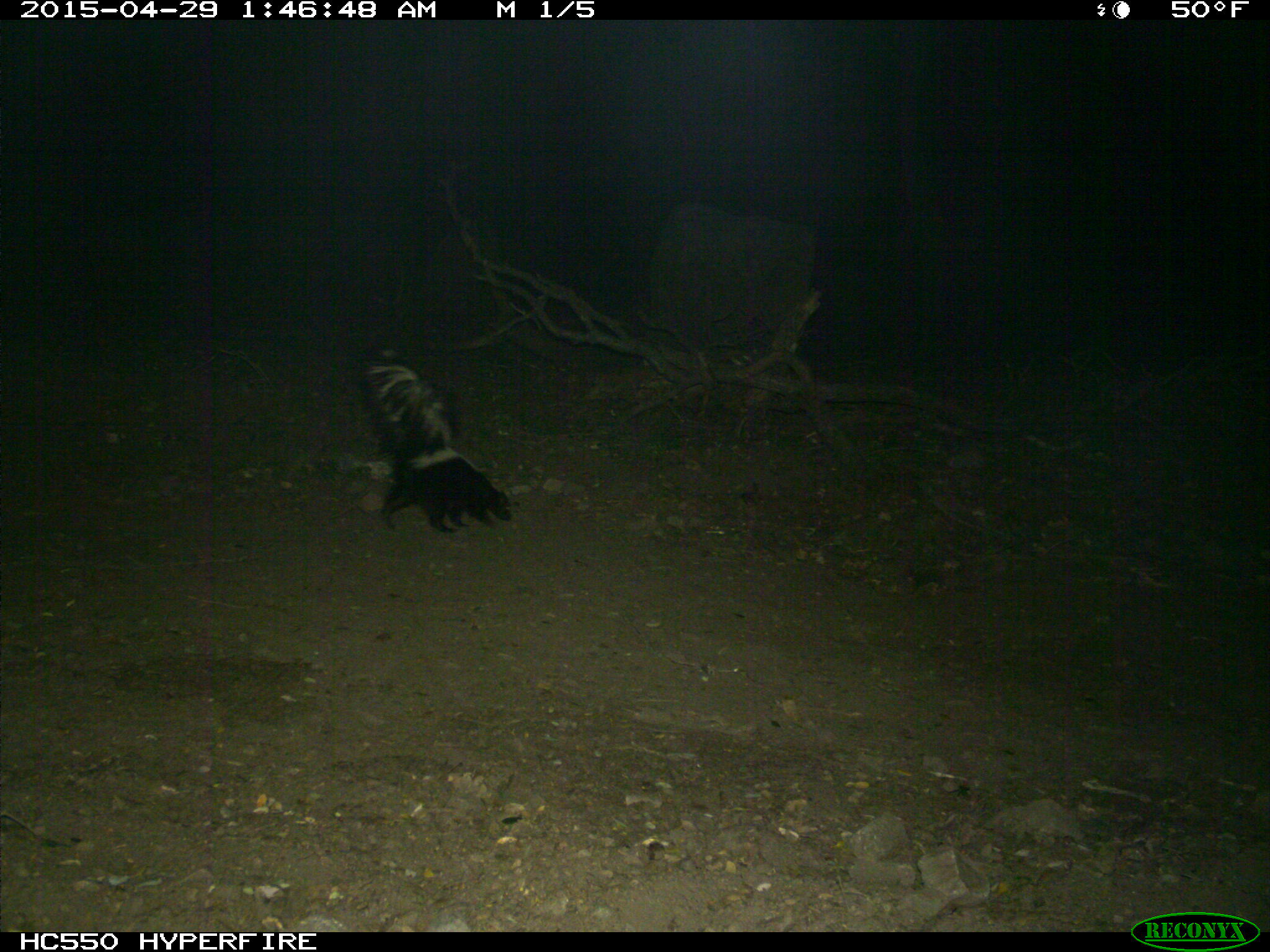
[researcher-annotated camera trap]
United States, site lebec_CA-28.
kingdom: Animalia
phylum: Chordata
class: Mammalia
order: Carnivora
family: Mephitidae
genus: Mephitis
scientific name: Mephitis mephitis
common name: striped skunk